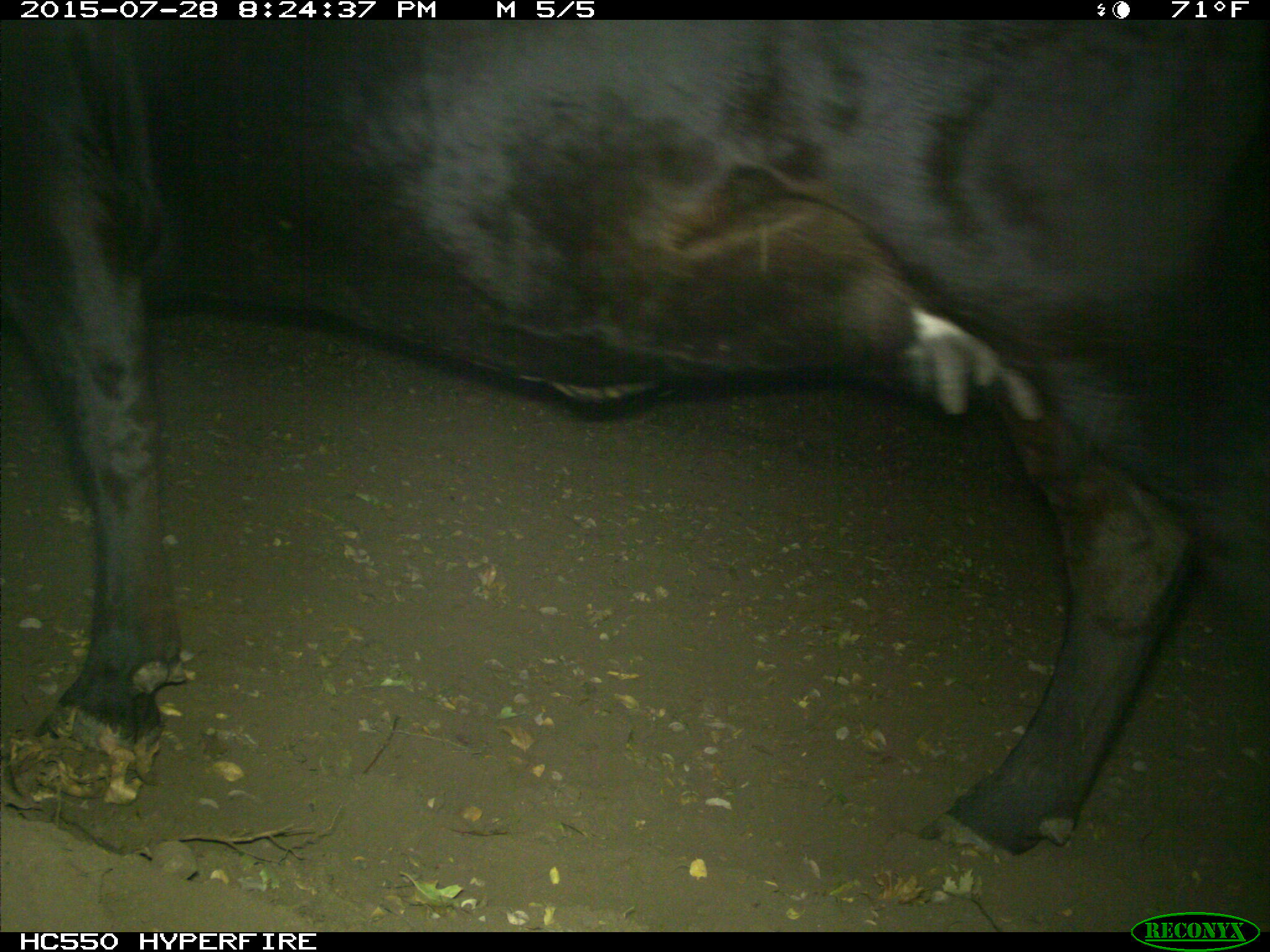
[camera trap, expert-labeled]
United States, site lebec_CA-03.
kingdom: Animalia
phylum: Chordata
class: Mammalia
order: Artiodactyla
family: Bovidae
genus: Bos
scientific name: Bos taurus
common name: domestic cow